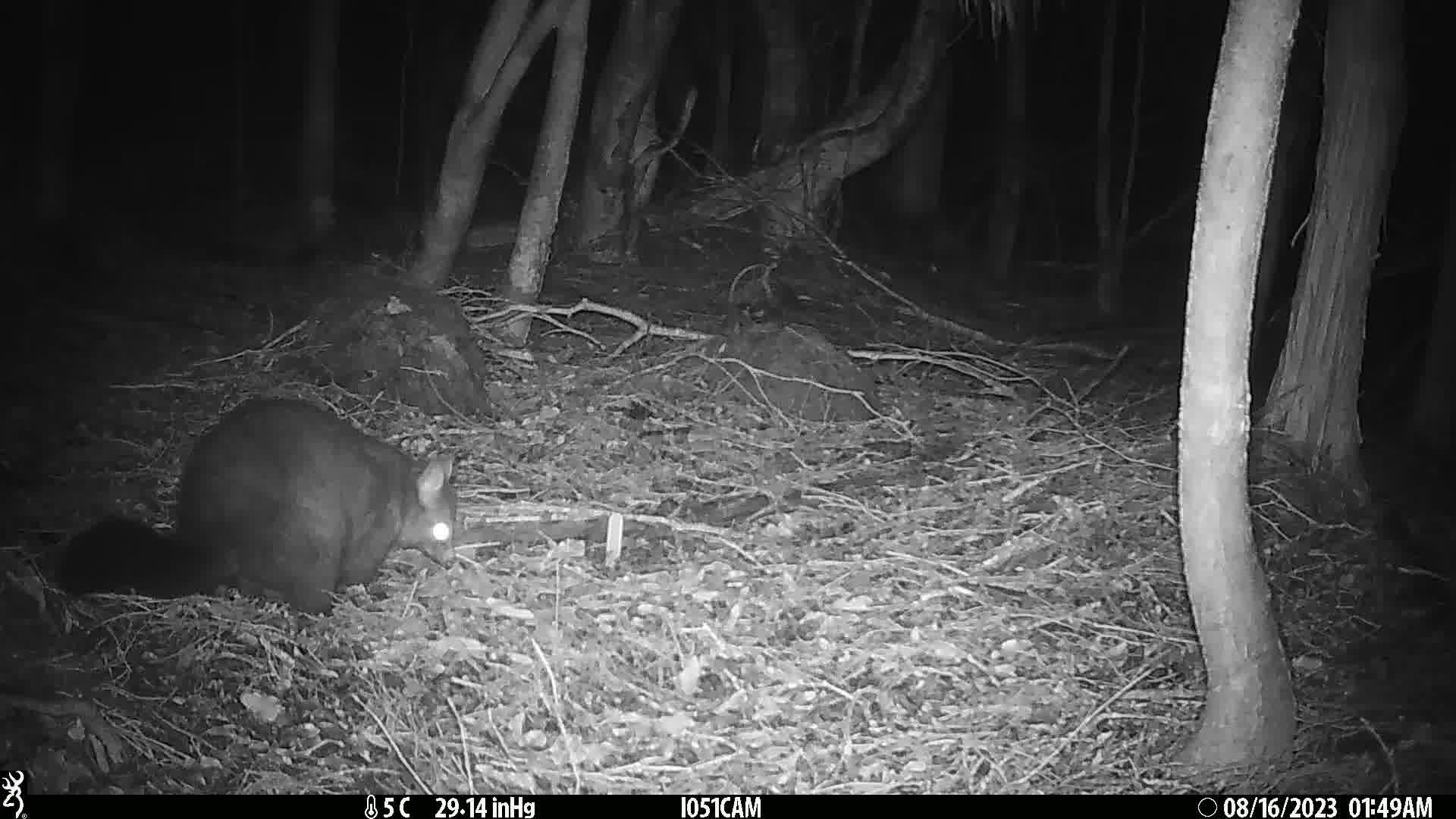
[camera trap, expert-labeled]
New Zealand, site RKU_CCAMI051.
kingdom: Animalia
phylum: Chordata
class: Mammalia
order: Diprotodontia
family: Phalangeridae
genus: Trichosurus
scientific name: Trichosurus vulpecula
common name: common brushtail possum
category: possum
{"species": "possum (common brushtail possum) (Trichosurus vulpecula)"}